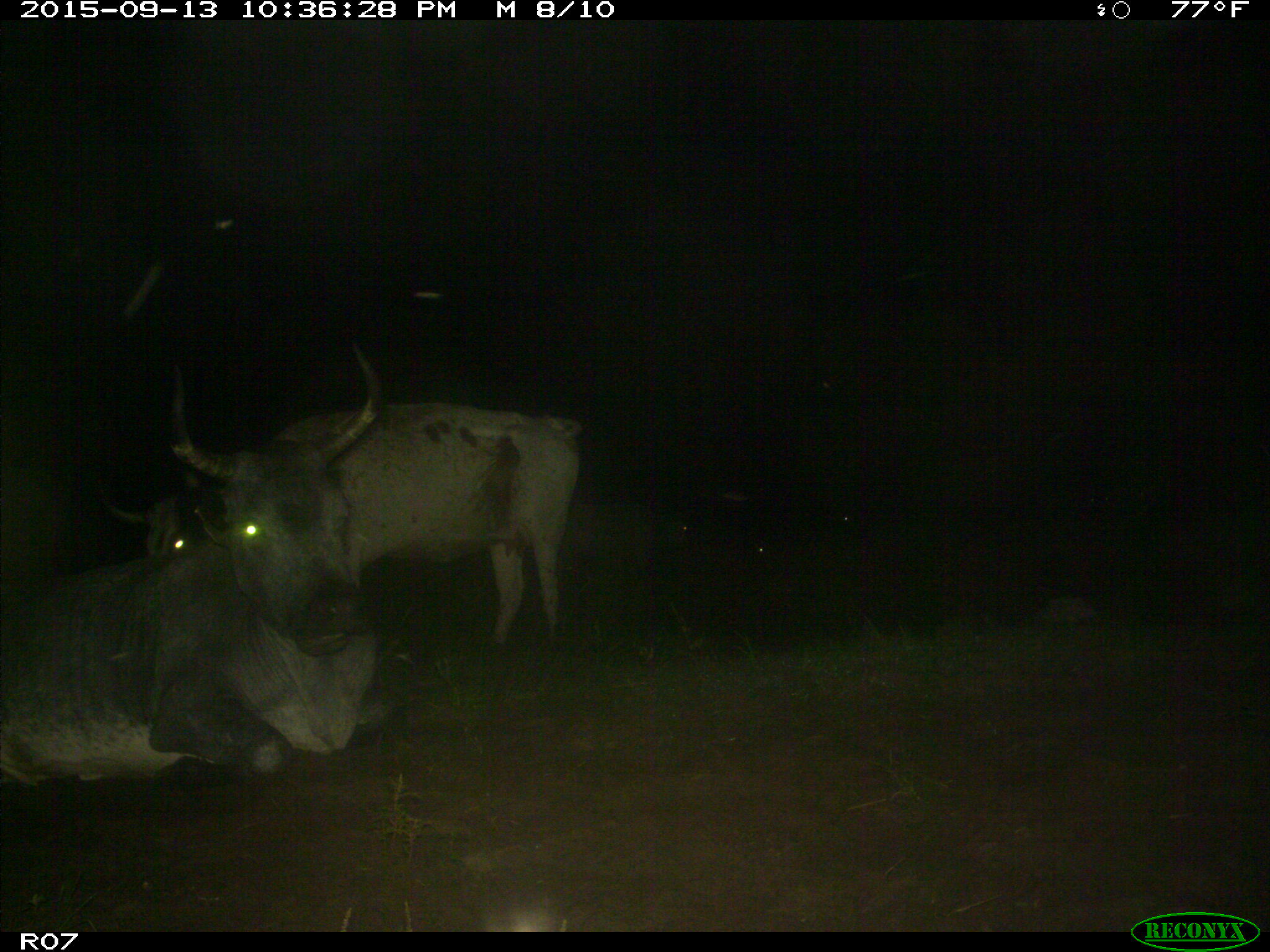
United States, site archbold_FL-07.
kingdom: Animalia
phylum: Chordata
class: Mammalia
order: Artiodactyla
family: Bovidae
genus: Bos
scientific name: Bos taurus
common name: domestic cow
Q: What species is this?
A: Bos taurus (domestic cow).